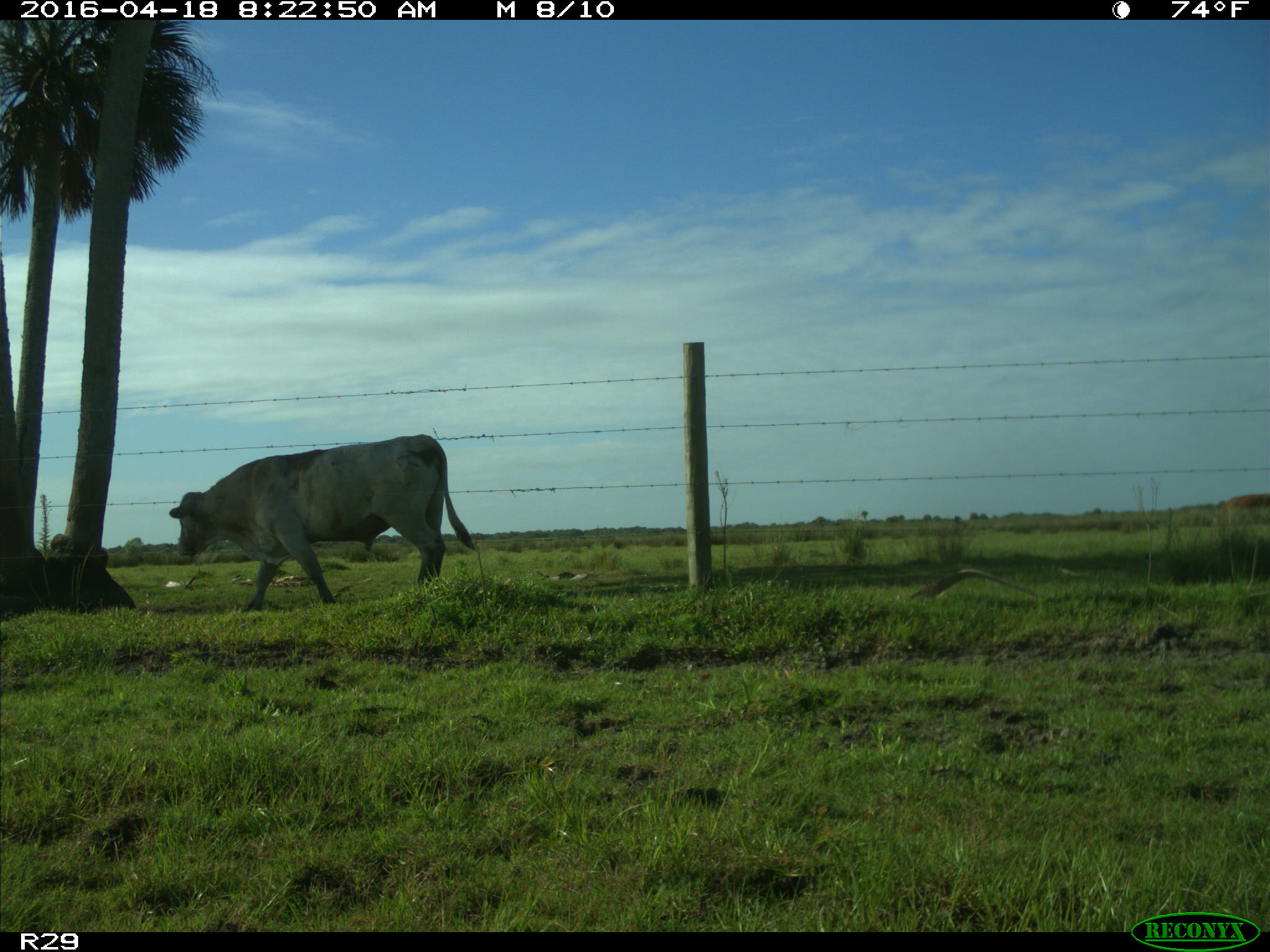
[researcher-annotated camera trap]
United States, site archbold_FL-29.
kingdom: Animalia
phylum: Chordata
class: Mammalia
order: Artiodactyla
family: Bovidae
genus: Bos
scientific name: Bos taurus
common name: domestic cow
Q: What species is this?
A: Bos taurus (domestic cow).